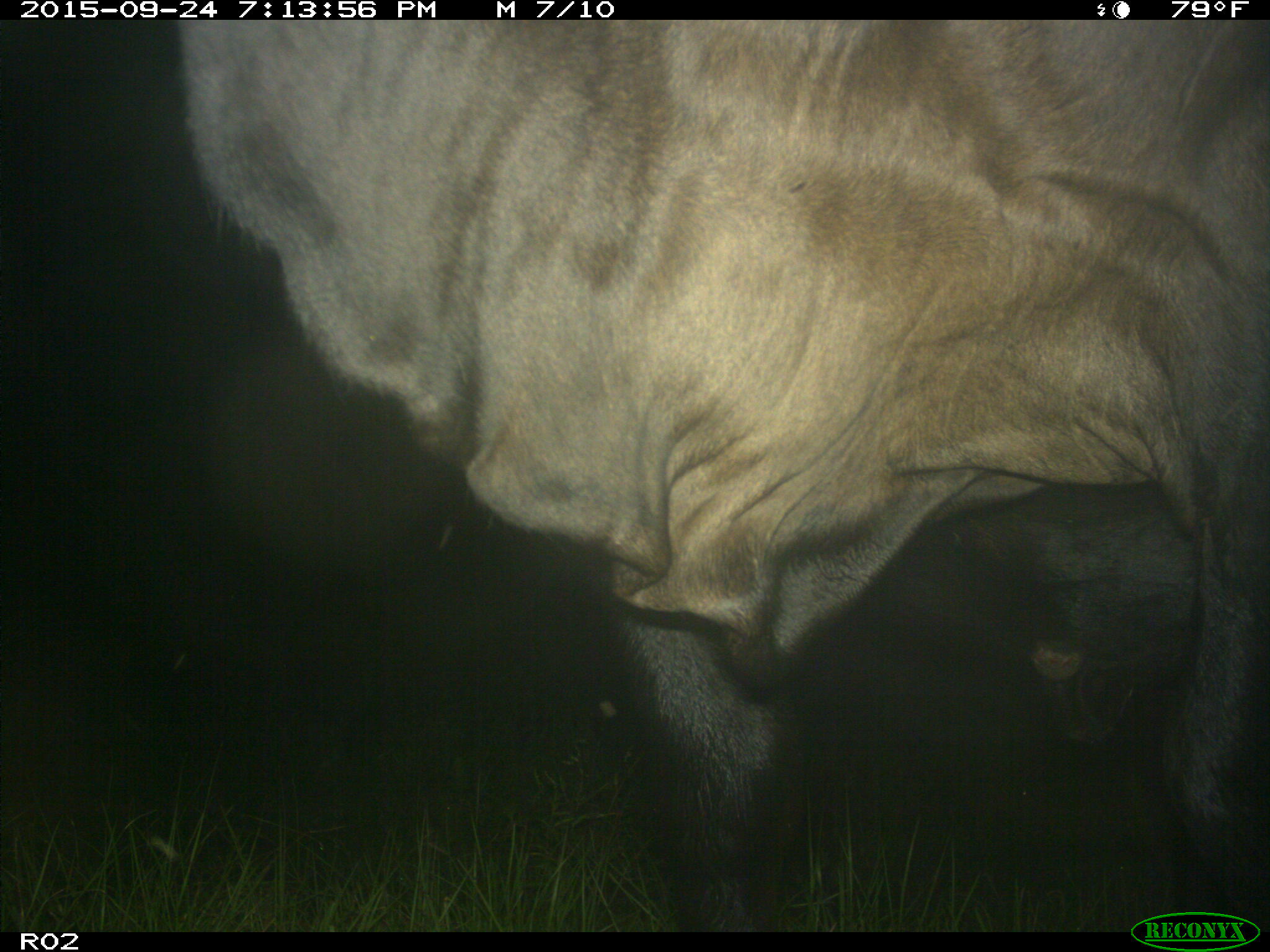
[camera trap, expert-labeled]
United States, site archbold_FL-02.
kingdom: Animalia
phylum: Chordata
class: Mammalia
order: Artiodactyla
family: Bovidae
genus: Bos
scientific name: Bos taurus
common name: domestic cow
Bos taurus (domestic cow).